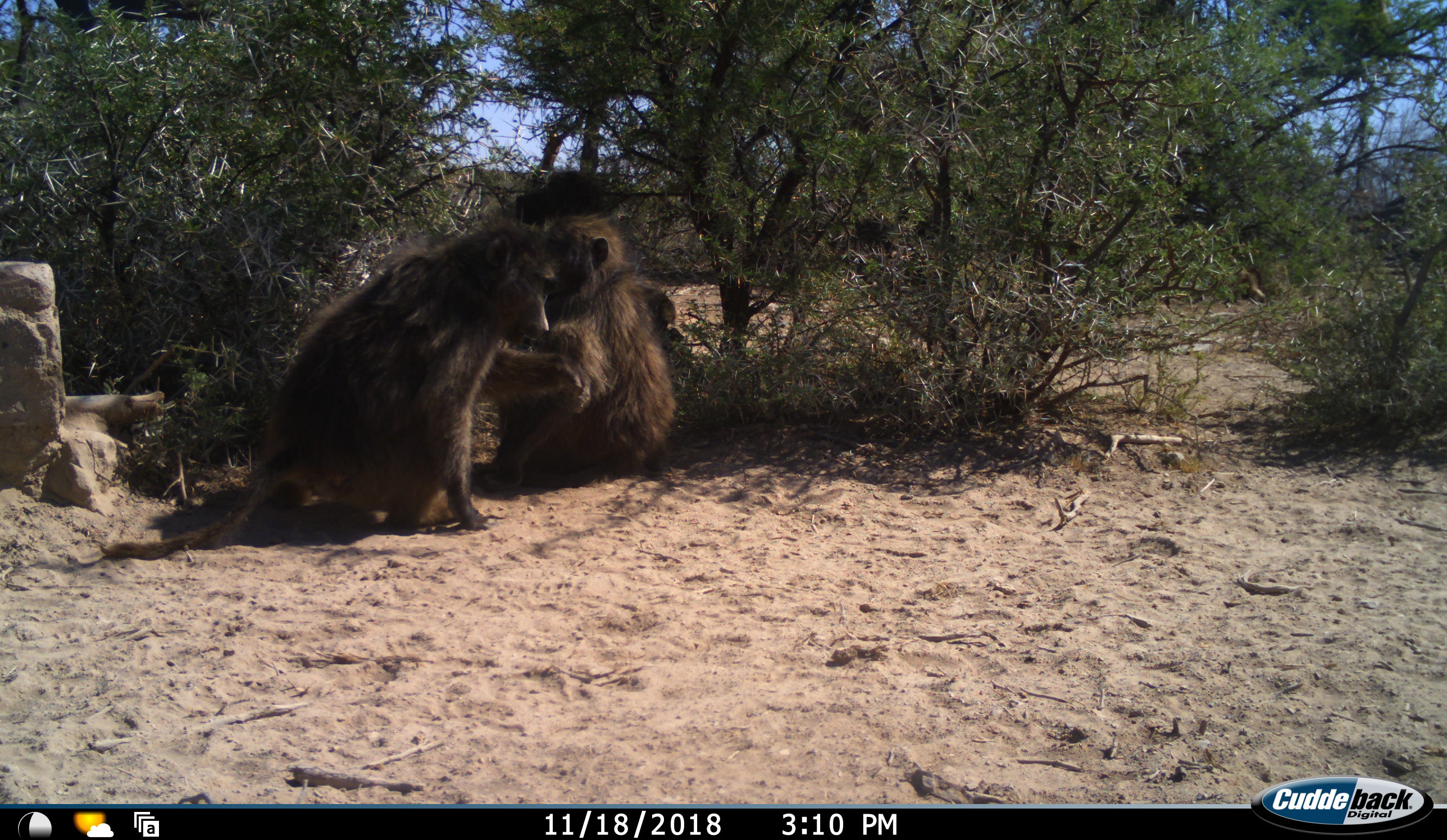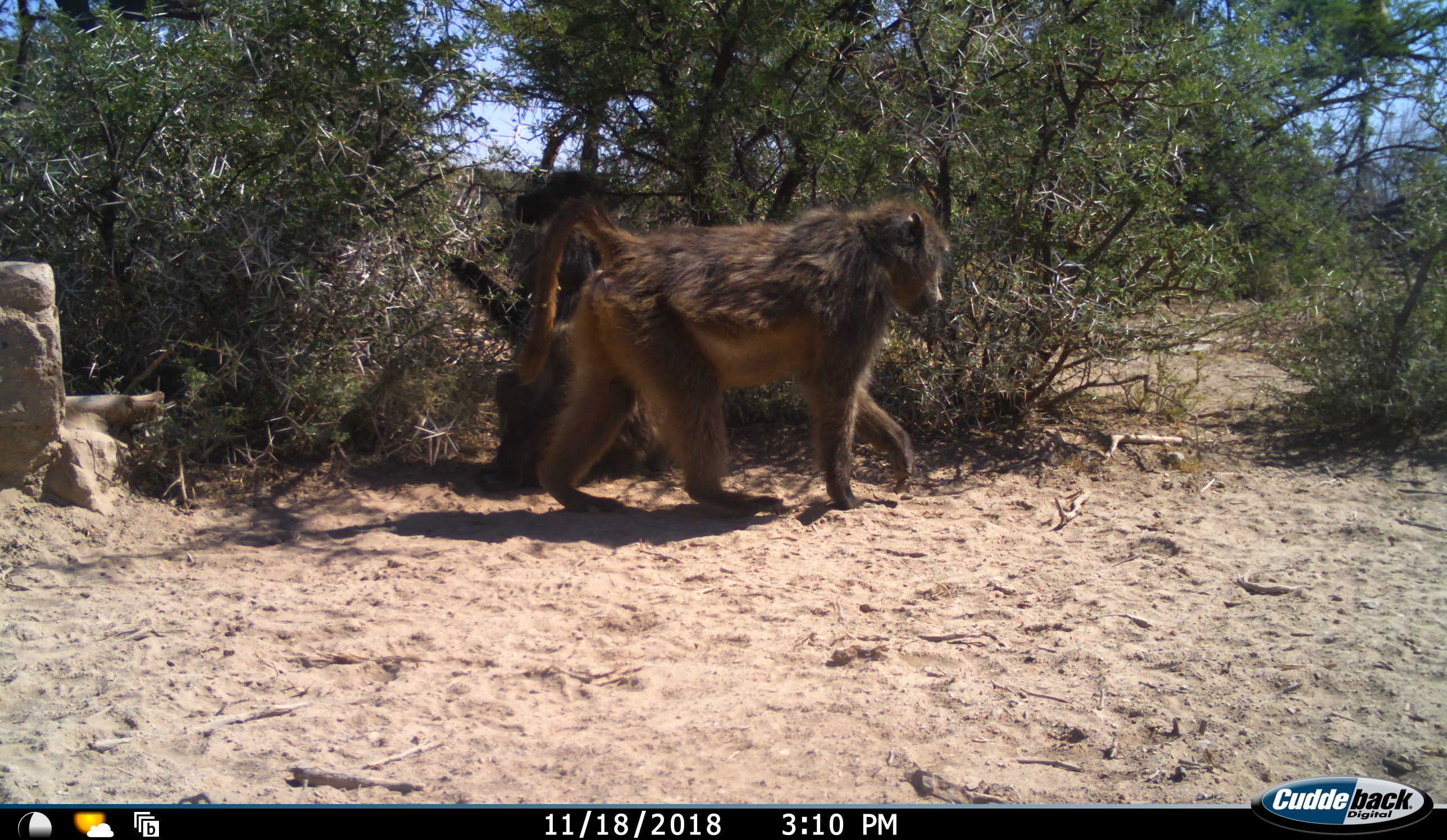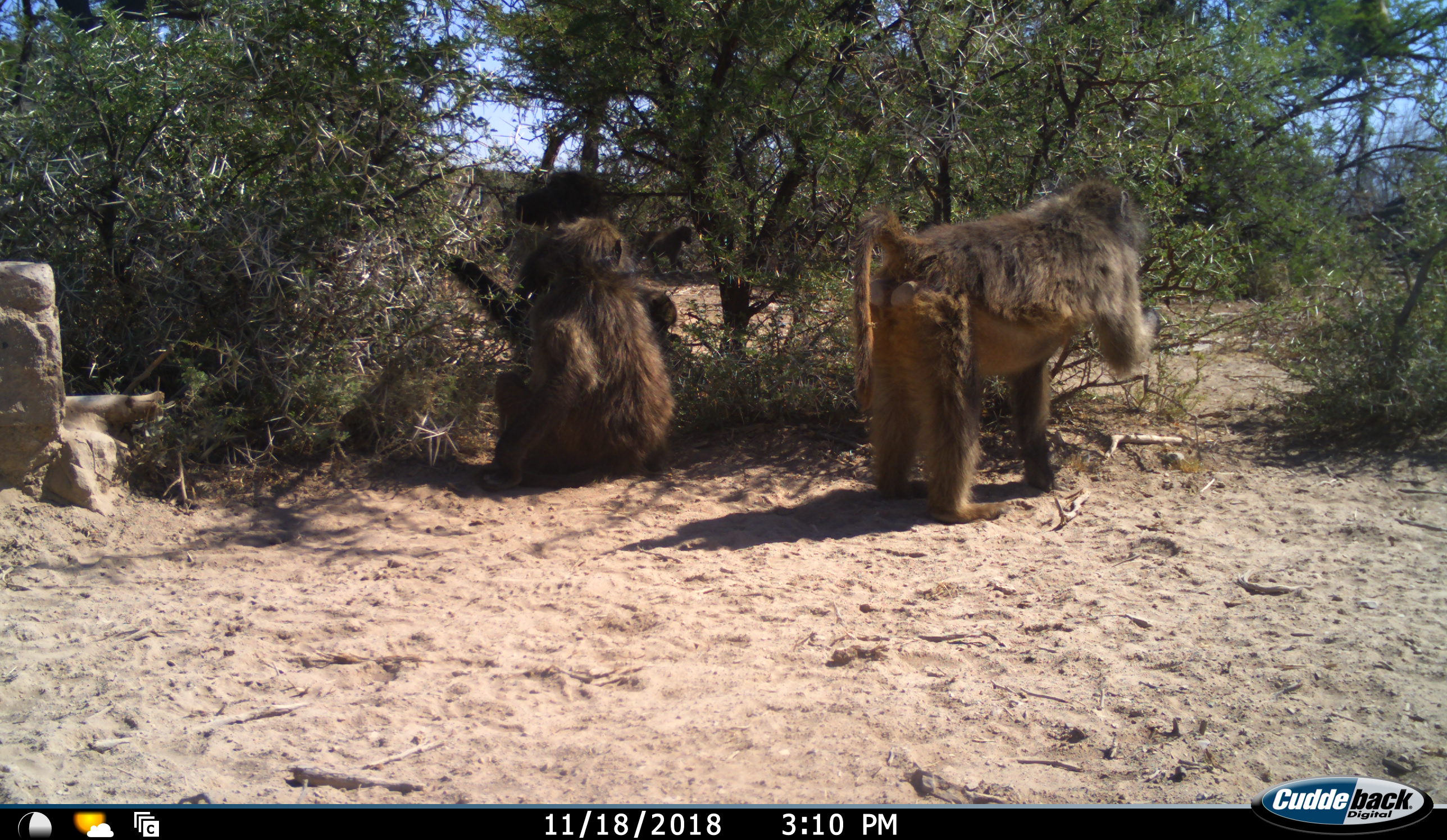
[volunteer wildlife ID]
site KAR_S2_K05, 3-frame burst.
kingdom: Animalia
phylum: Chordata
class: Mammalia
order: Primates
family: Cercopithecidae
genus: Papio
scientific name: Papio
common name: baboon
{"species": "baboon (Papio)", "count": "2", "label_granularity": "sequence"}